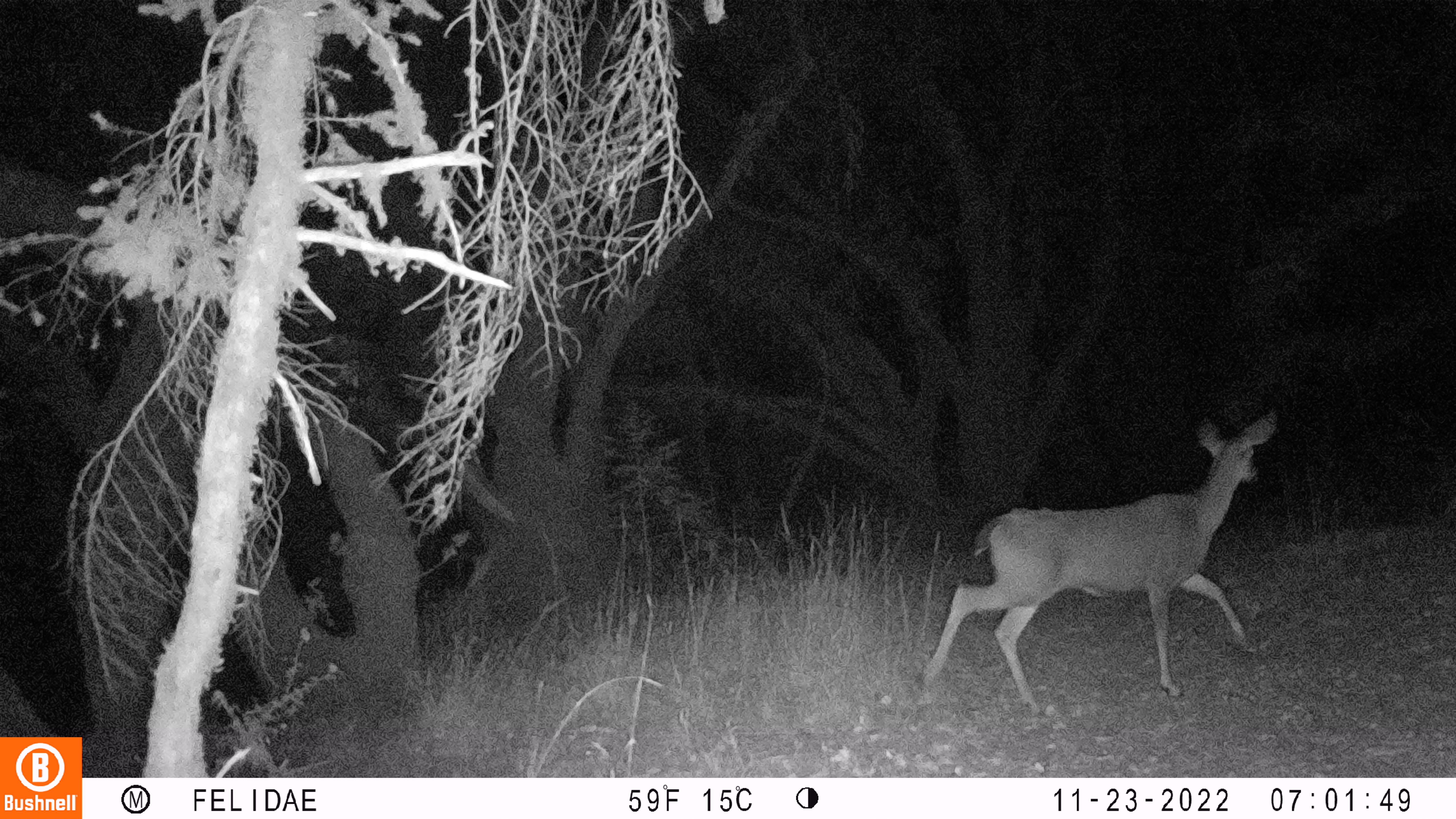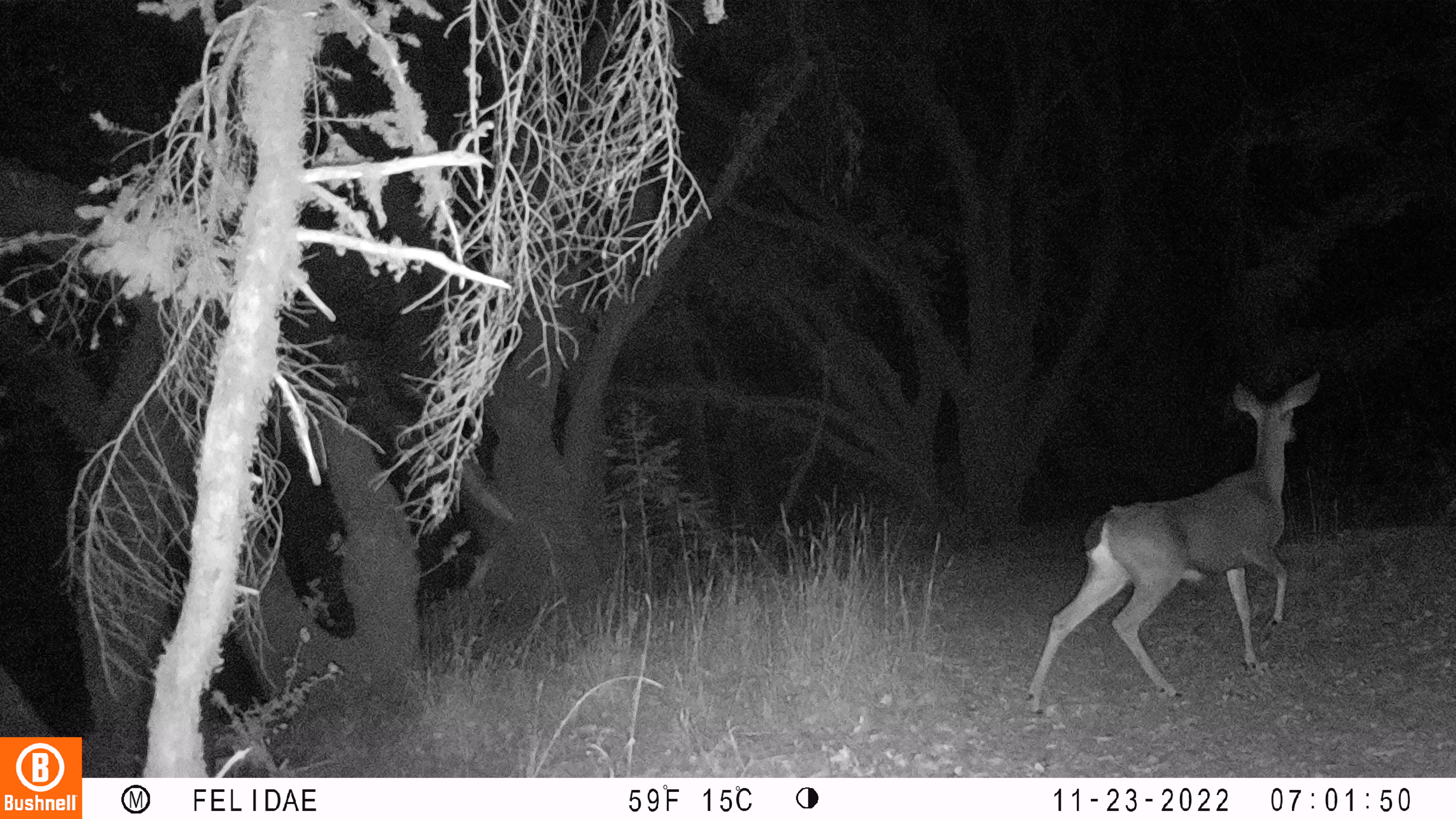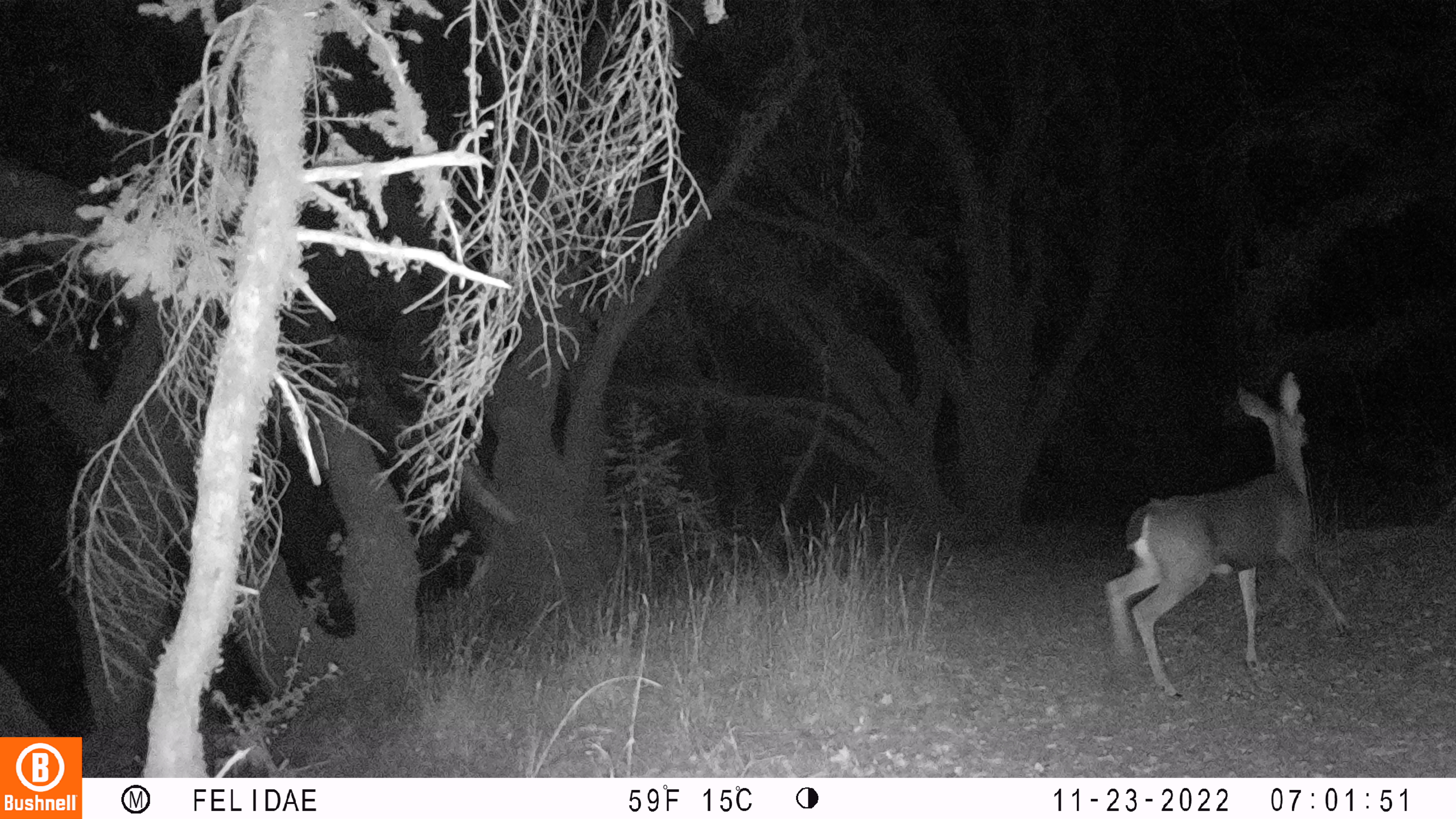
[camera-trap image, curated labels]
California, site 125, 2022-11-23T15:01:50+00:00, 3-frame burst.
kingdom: Animalia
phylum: Chordata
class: Mammalia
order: Artiodactyla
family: Cervidae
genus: Odocoileus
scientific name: Odocoileus hemionus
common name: mule deer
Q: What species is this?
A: Mule deer (Odocoileus hemionus).